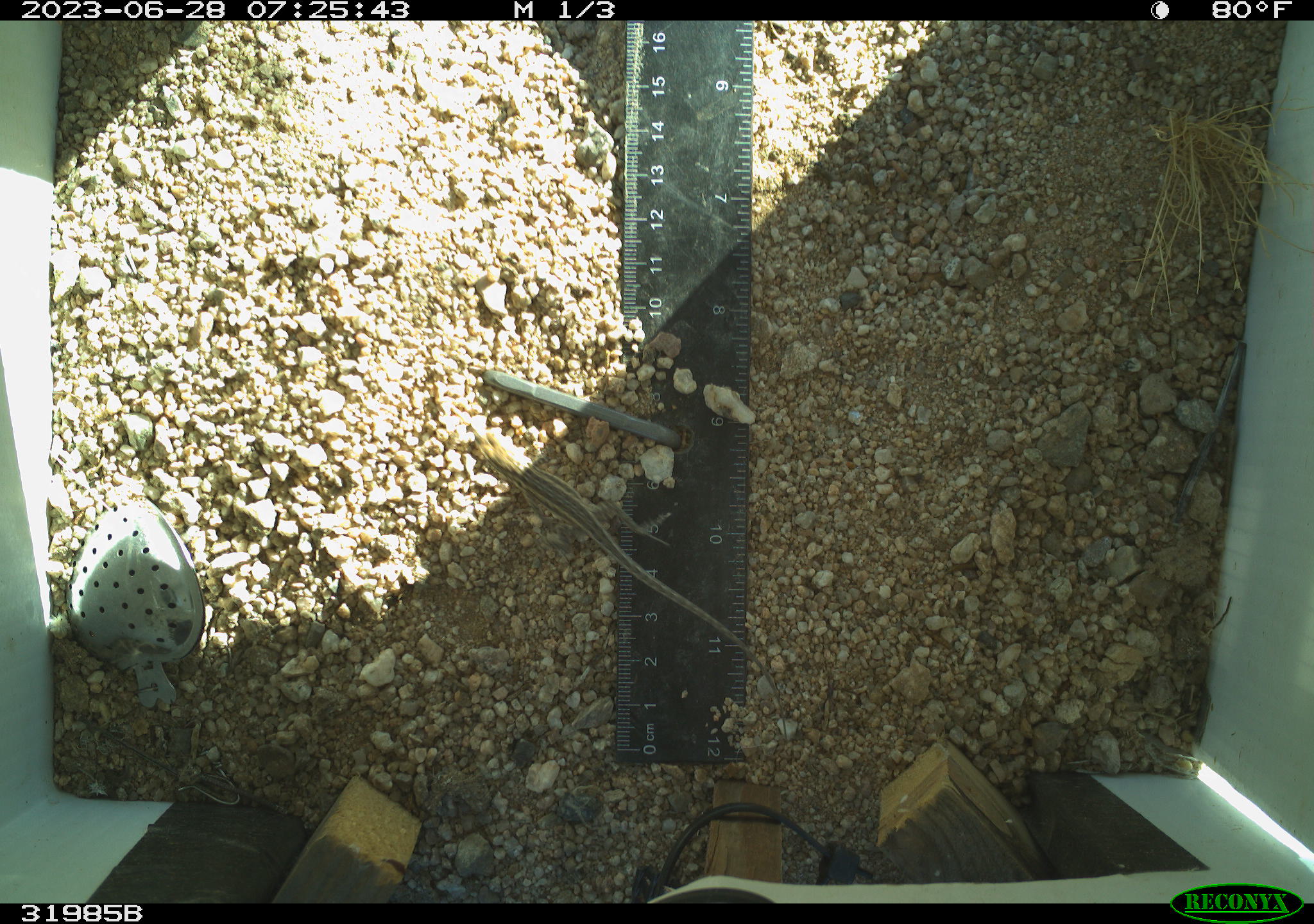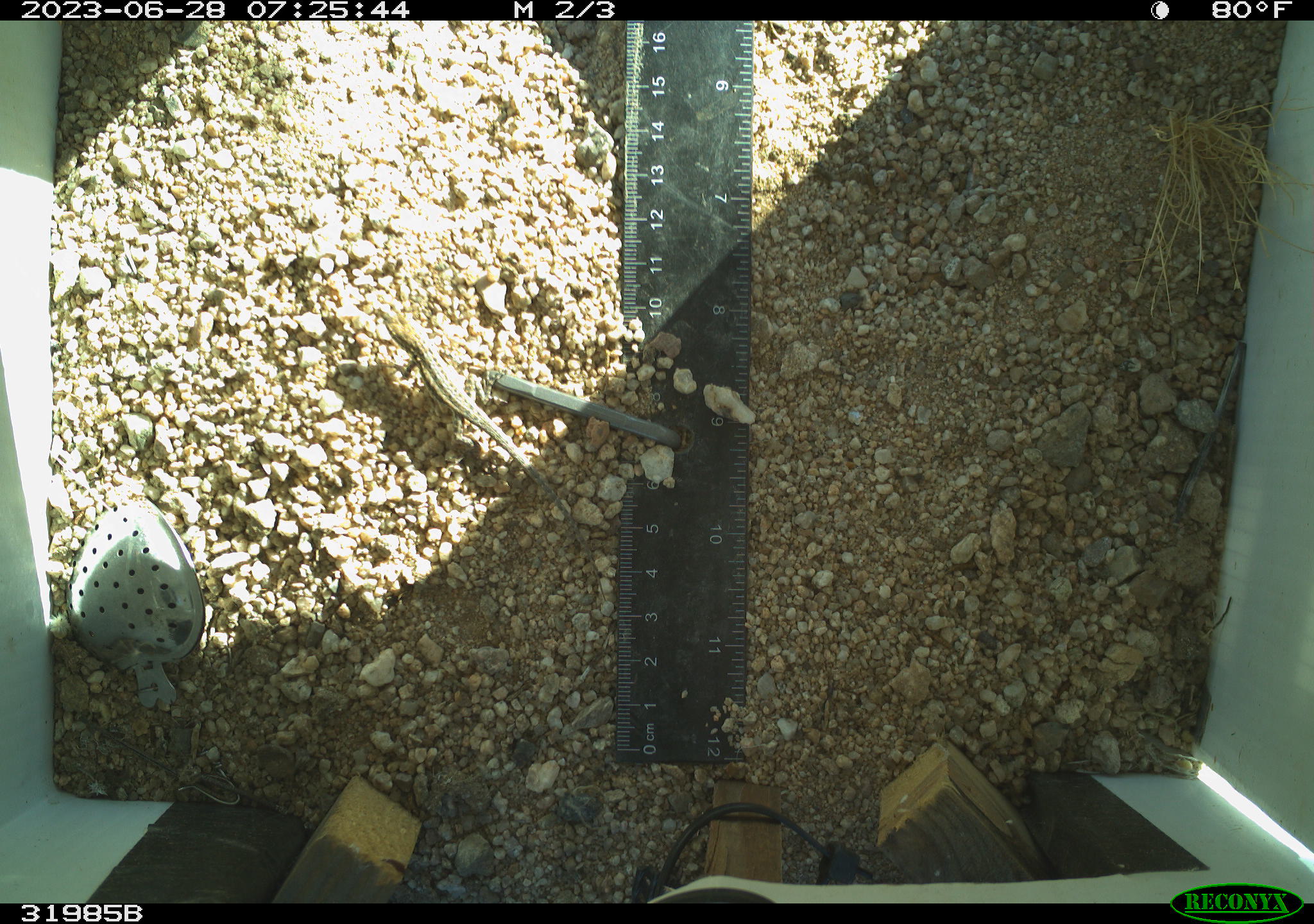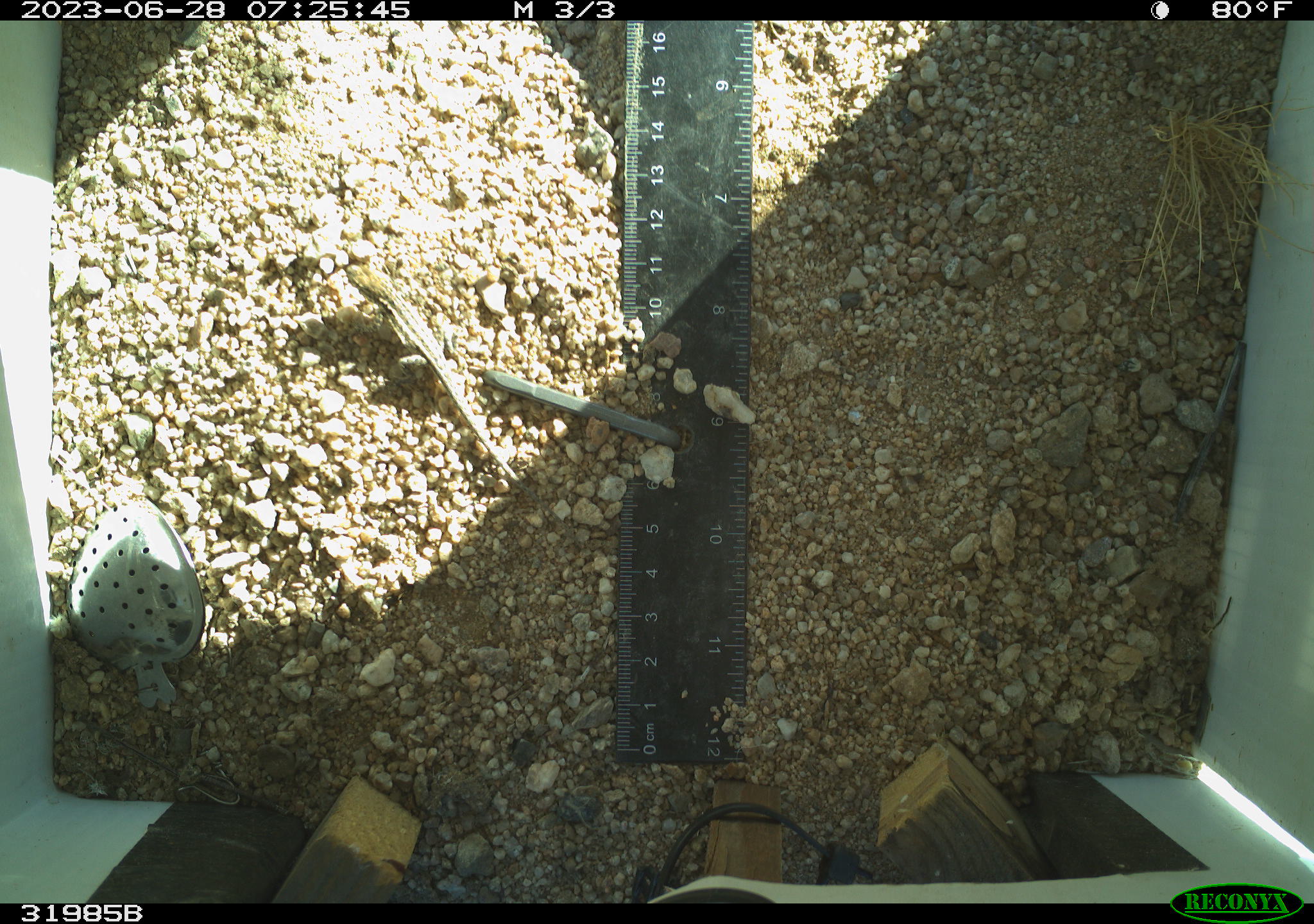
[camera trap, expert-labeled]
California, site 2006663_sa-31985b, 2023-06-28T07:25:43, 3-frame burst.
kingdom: Animalia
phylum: Chordata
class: Reptilia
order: Squamata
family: Phrynosomatidae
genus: Sceloporus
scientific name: Sceloporus graciosus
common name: common sagebrush lizard